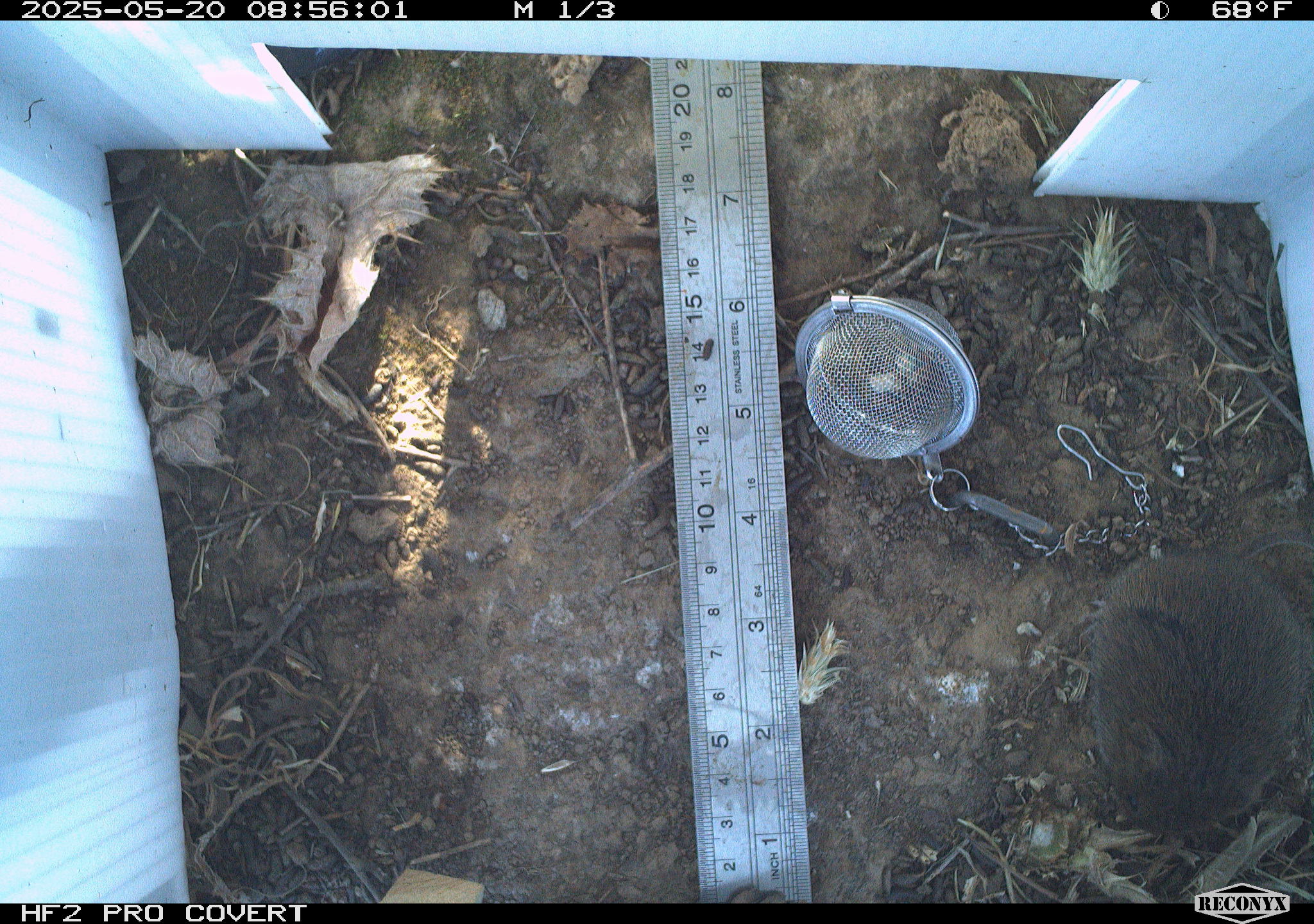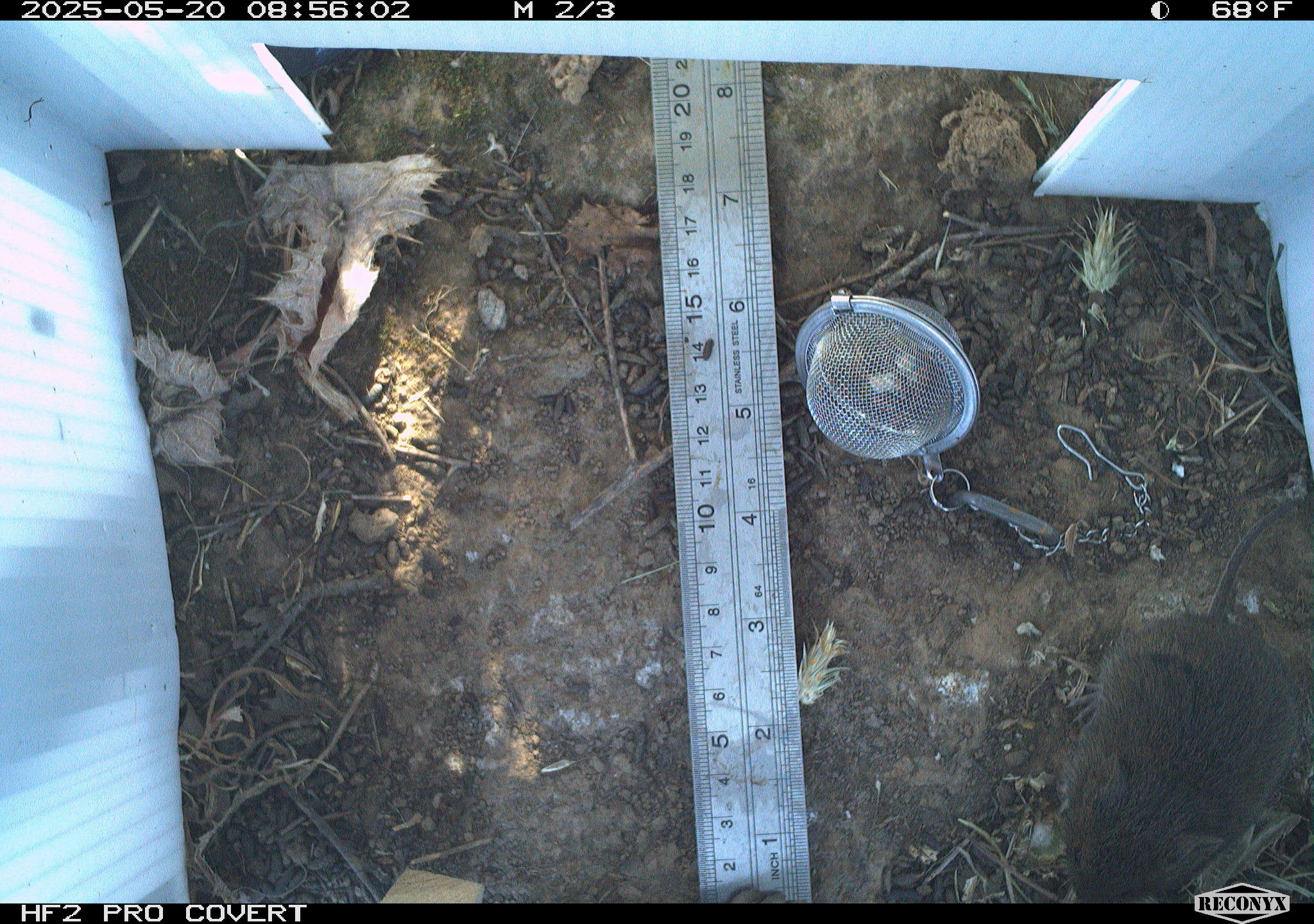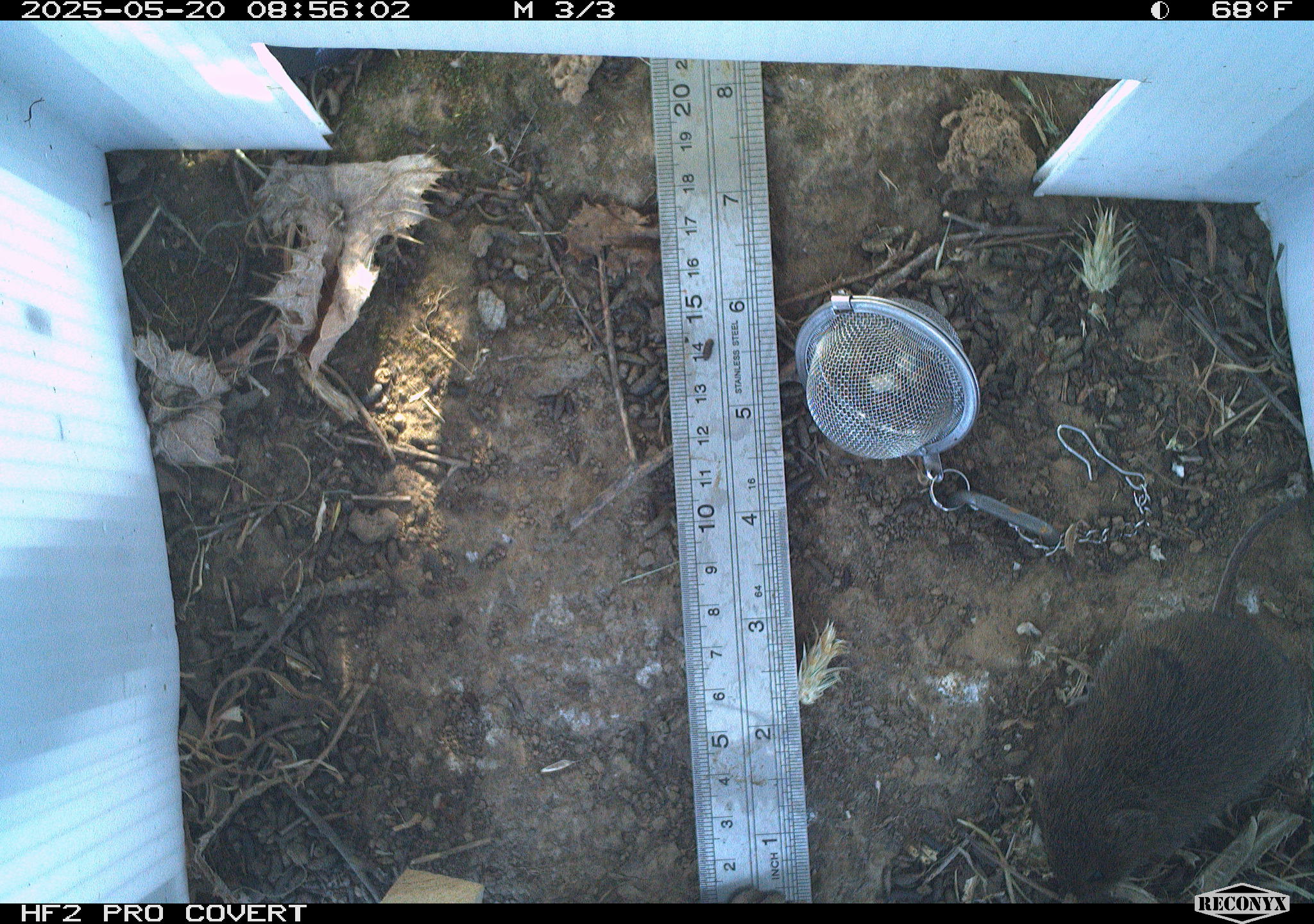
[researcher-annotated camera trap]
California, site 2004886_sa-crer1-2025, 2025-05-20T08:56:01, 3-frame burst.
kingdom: Animalia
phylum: Chordata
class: Mammalia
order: Rodentia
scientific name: Rodentia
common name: rodent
Rodent (Rodentia).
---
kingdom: Animalia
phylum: Chordata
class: Mammalia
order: Rodentia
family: Cricetidae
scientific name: Arvicolinae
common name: voles, lemmings, and muskrats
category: arvicolinae subfamily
Arvicolinae subfamily (voles, lemmings, and muskrats) (Arvicolinae).